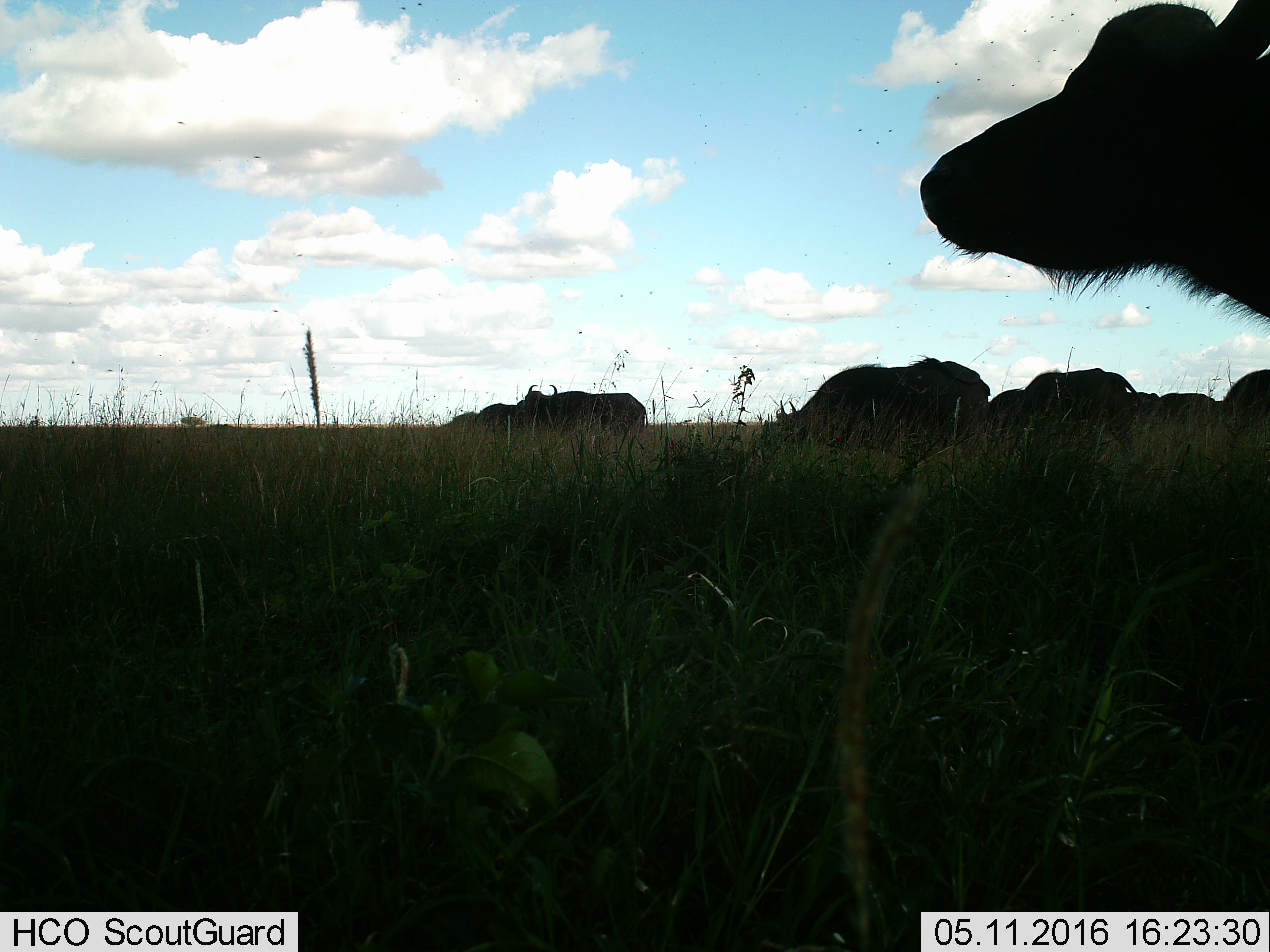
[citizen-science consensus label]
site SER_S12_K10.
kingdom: Animalia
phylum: Chordata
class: Mammalia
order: Artiodactyla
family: Bovidae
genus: Syncerus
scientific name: Syncerus caffer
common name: african buffalo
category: buffalo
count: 10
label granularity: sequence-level